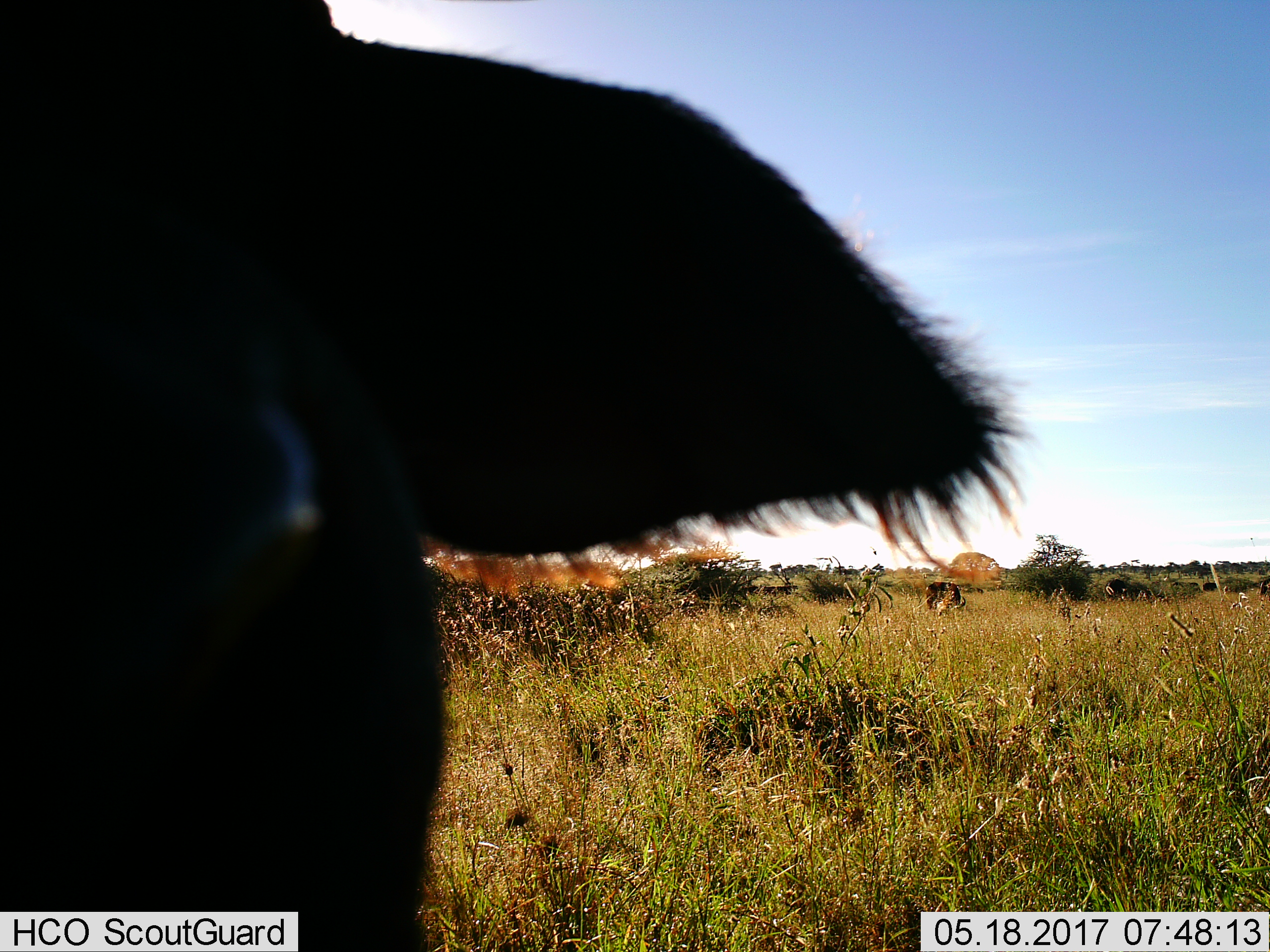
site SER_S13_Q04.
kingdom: Animalia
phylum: Chordata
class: Mammalia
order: Artiodactyla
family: Bovidae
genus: Syncerus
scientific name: Syncerus caffer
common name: african buffalo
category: buffalo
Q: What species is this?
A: Buffalo (african buffalo) (Syncerus caffer).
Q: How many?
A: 1.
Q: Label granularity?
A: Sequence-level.